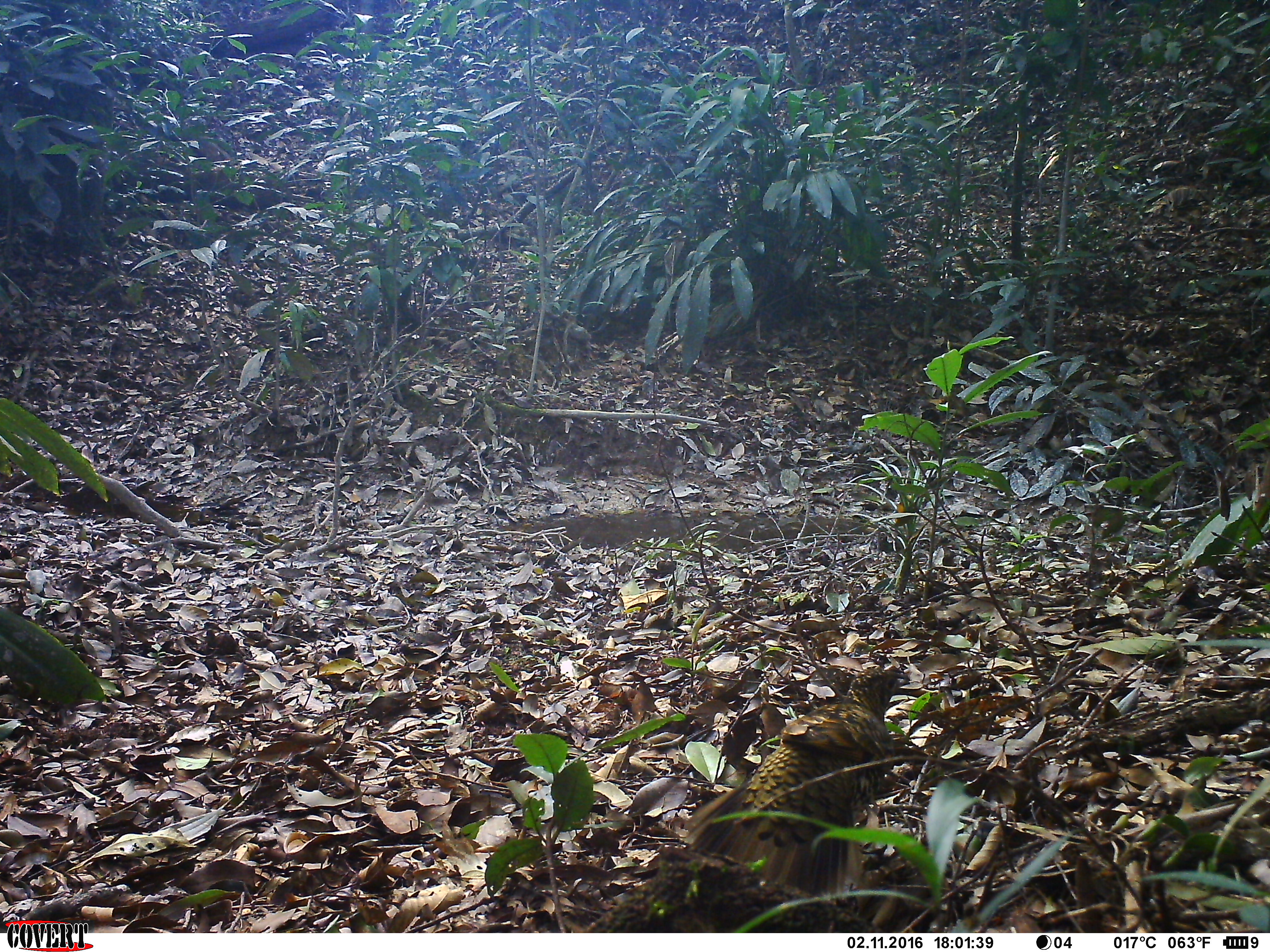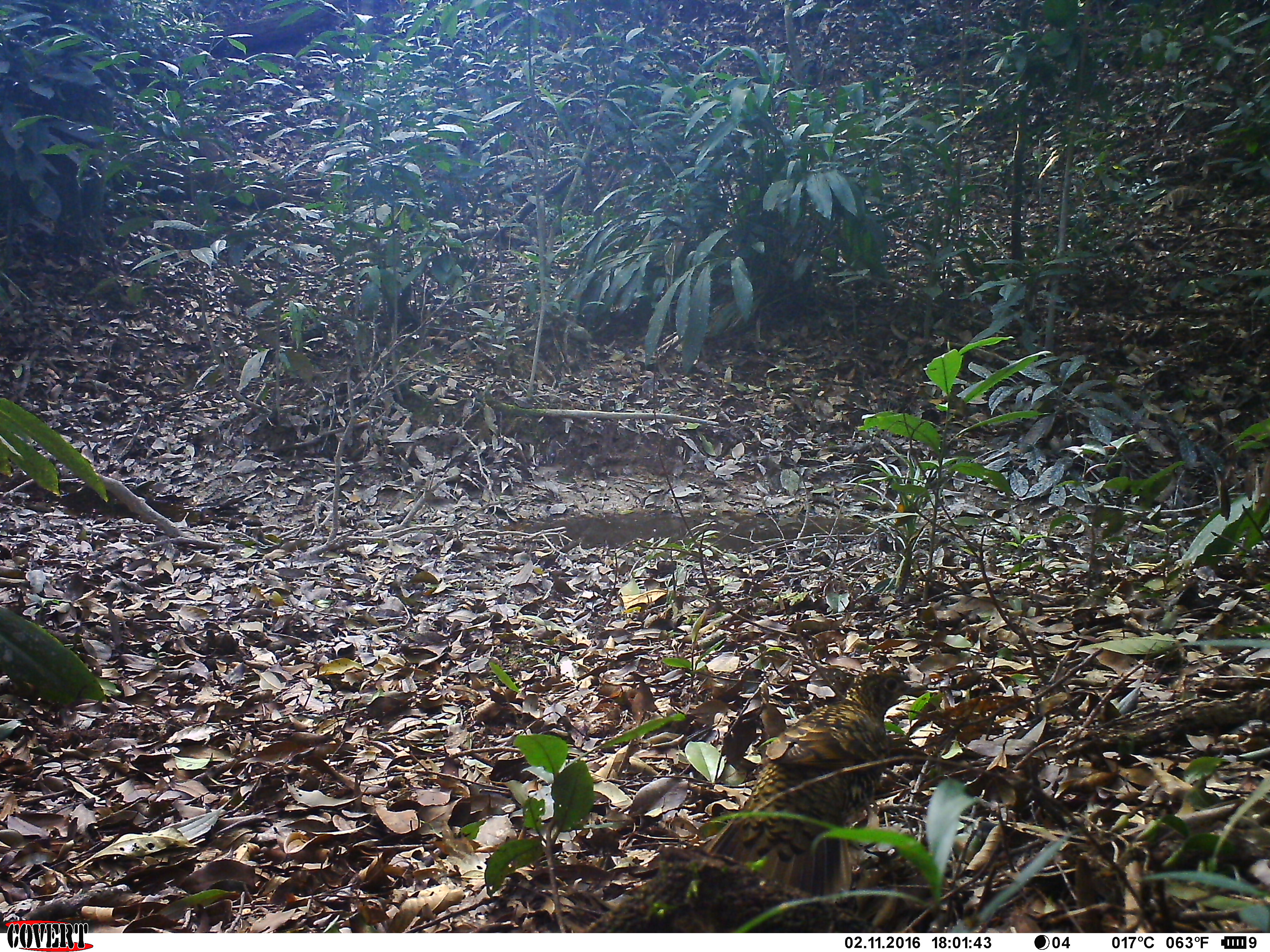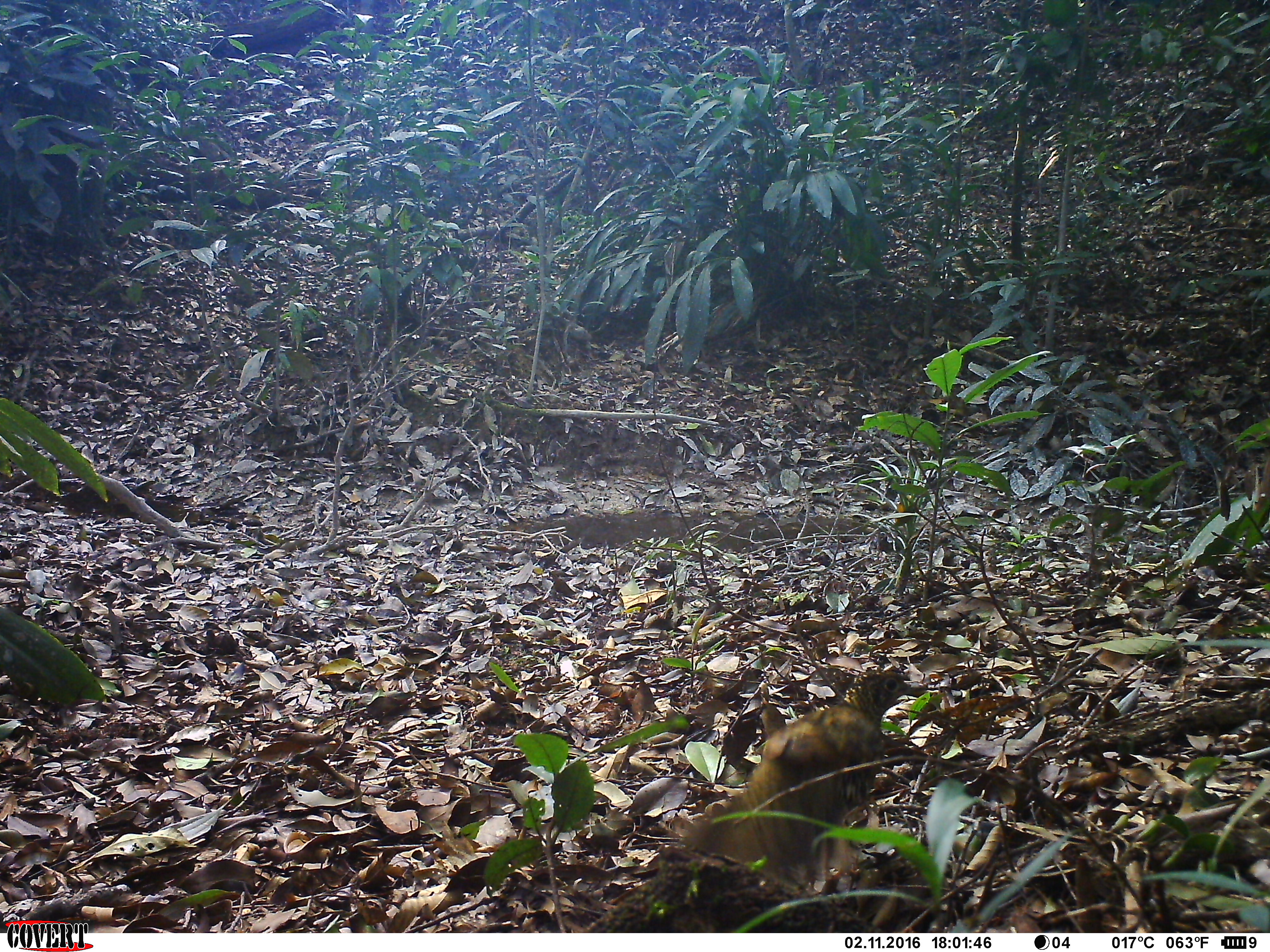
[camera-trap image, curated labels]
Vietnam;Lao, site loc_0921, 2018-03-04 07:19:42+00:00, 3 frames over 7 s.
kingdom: Animalia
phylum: Chordata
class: Aves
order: Passeriformes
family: Turdidae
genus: Zoothera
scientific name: Zoothera dauma dauma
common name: scaly thrush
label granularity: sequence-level